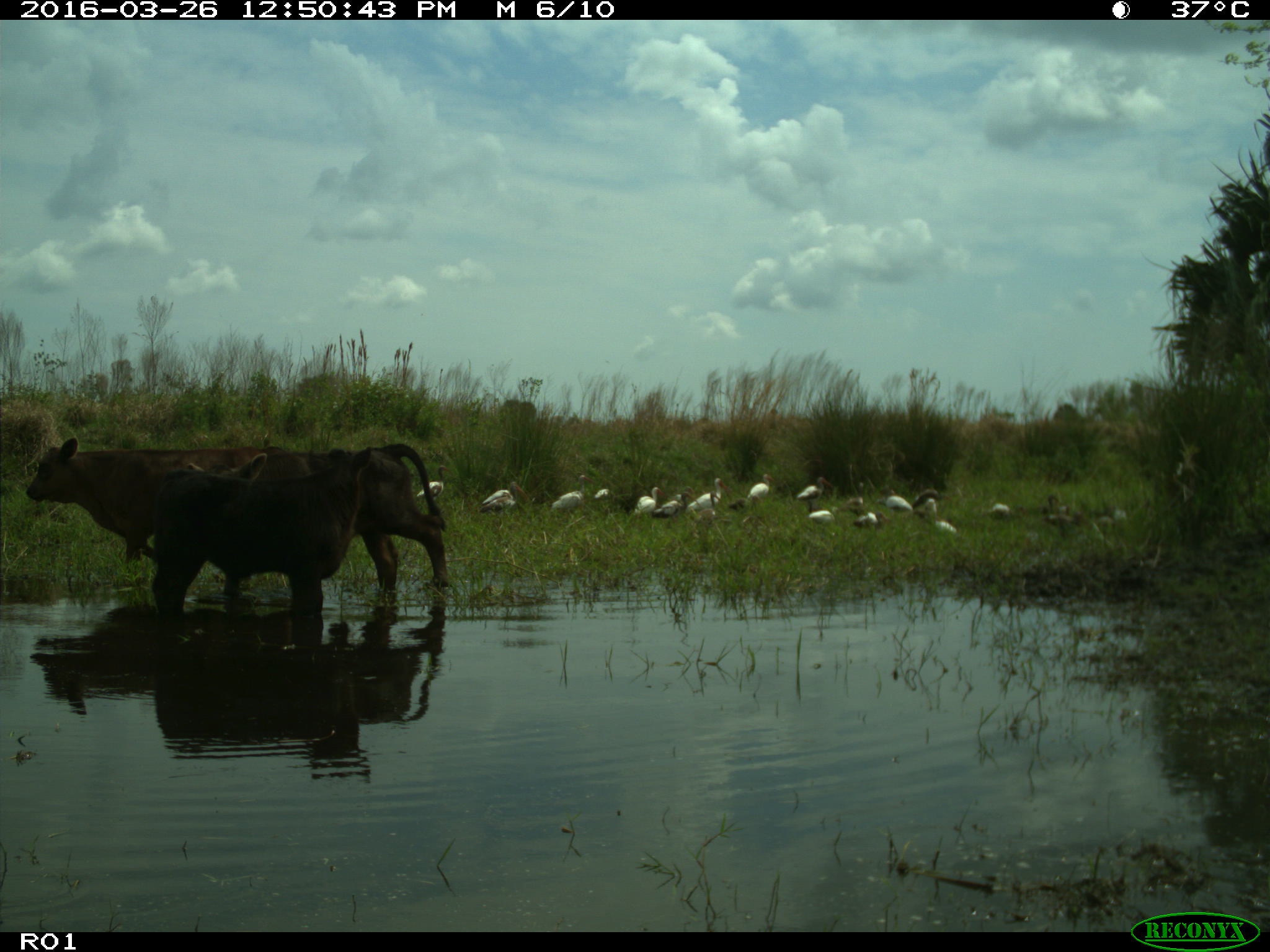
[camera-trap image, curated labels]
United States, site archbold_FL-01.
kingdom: Animalia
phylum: Chordata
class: Mammalia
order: Artiodactyla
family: Bovidae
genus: Bos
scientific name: Bos taurus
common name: domestic cow